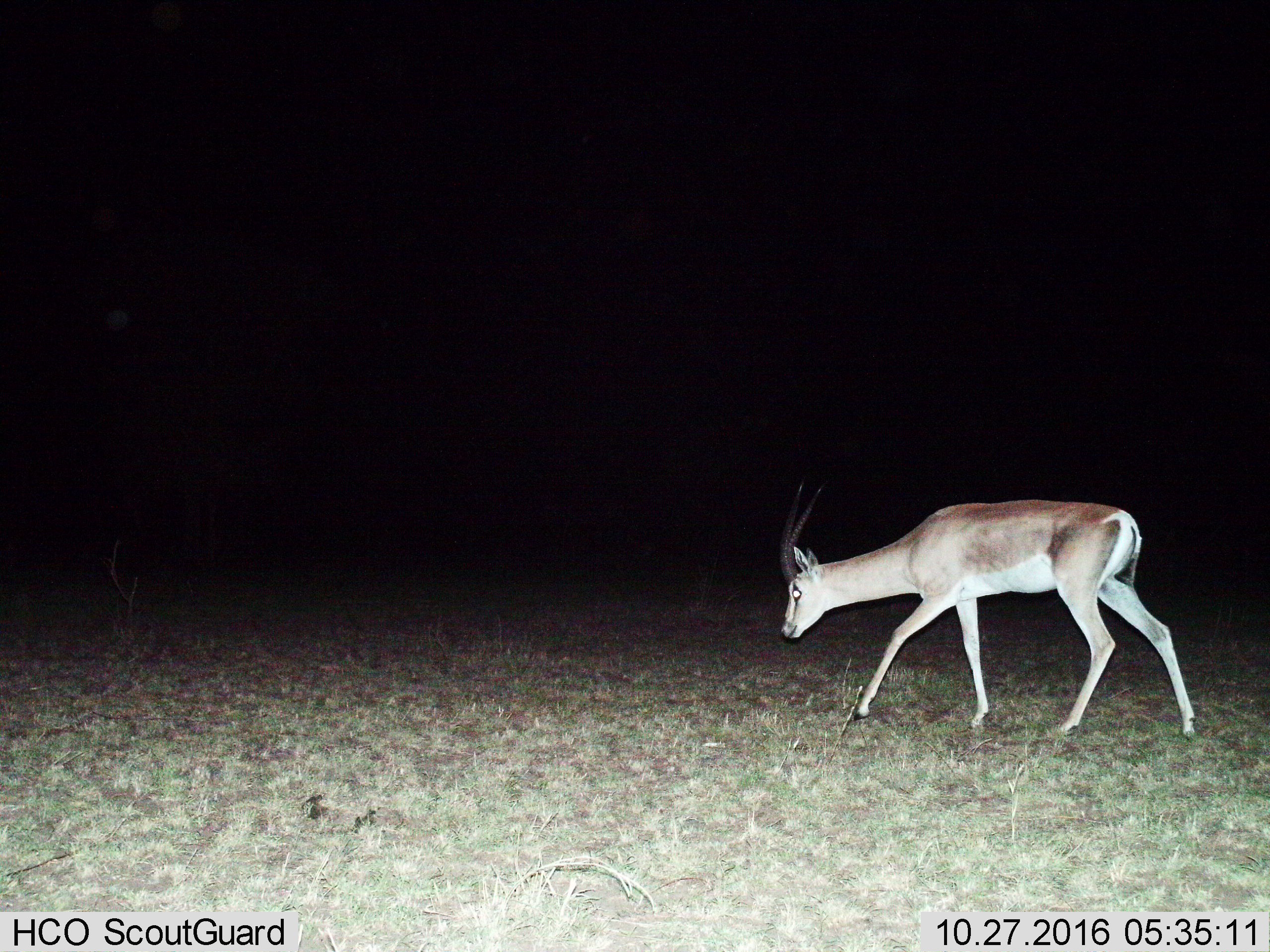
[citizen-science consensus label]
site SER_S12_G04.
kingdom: Animalia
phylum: Chordata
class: Mammalia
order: Artiodactyla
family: Bovidae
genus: Nanger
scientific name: Nanger granti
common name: grant's gazelle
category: gazellegrants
Gazellegrants (grant's gazelle) (Nanger granti), count 1. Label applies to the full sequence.